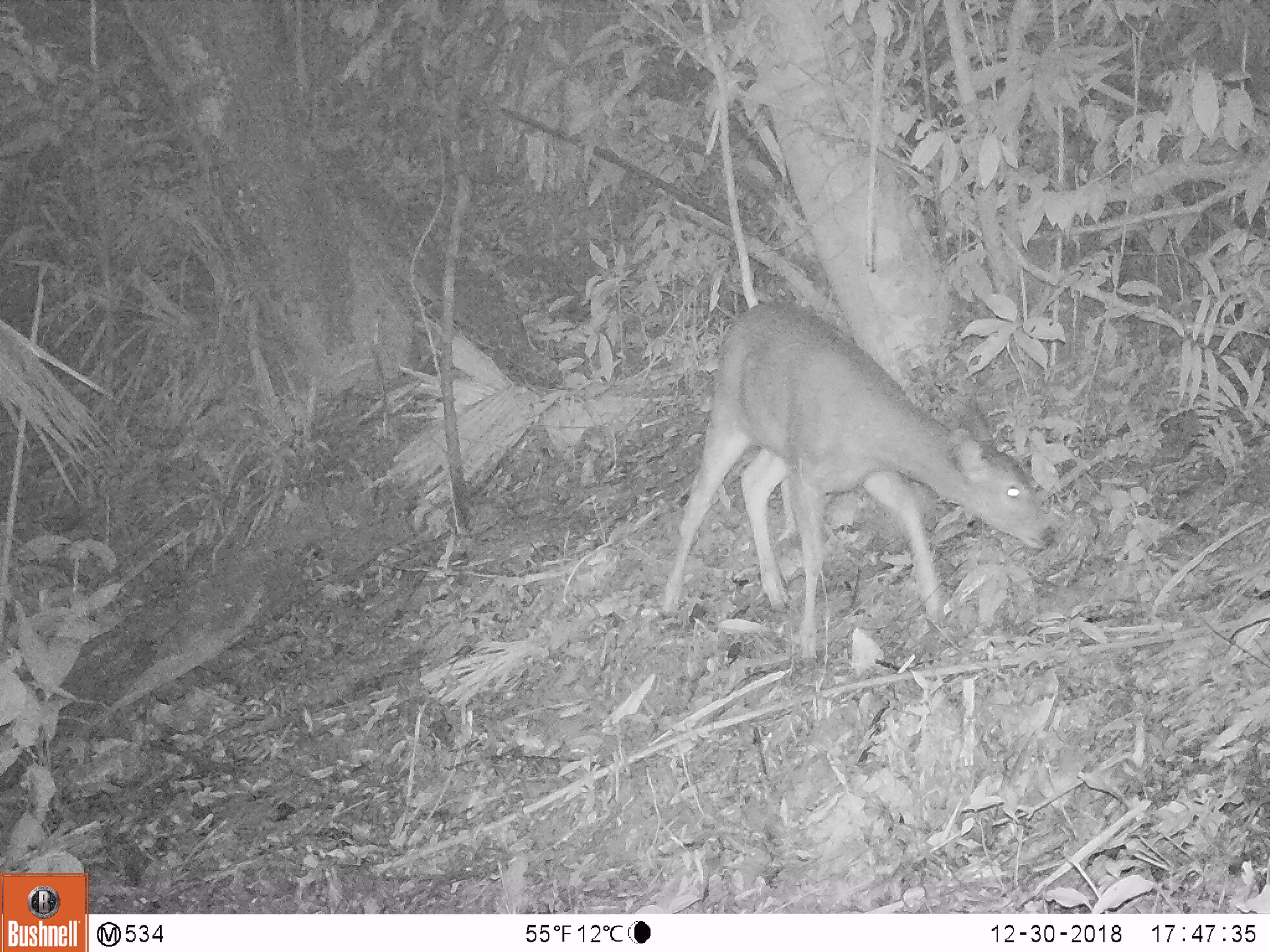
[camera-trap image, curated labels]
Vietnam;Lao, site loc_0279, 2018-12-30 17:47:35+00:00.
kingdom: Animalia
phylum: Chordata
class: Mammalia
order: Artiodactyla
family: Cervidae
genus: Rusa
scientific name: Rusa unicolor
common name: sambar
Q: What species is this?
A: Sambar (Rusa unicolor).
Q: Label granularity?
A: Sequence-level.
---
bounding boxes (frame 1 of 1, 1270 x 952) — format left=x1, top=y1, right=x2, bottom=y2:
sambar: left=657, top=301, right=1058, bottom=658